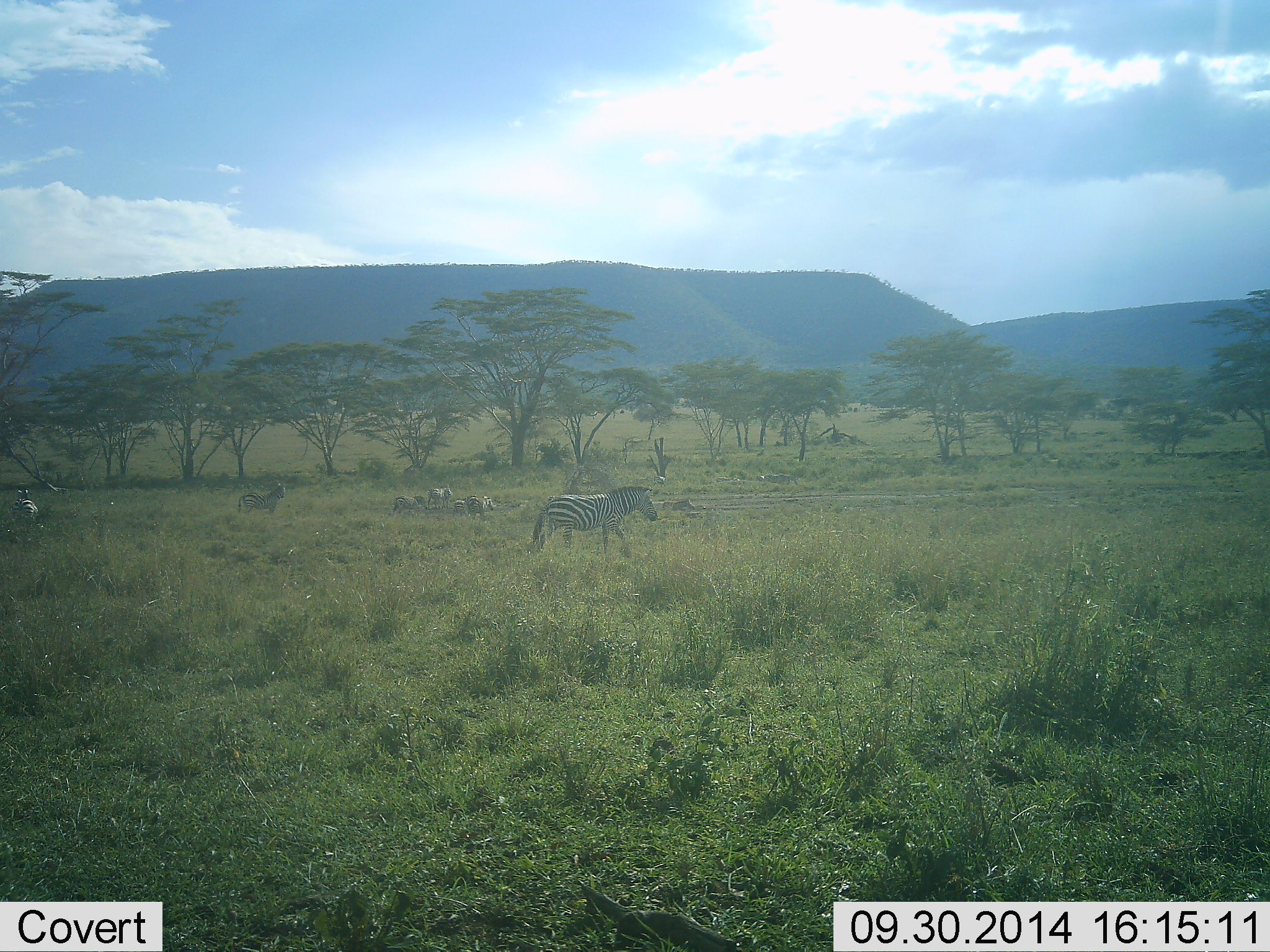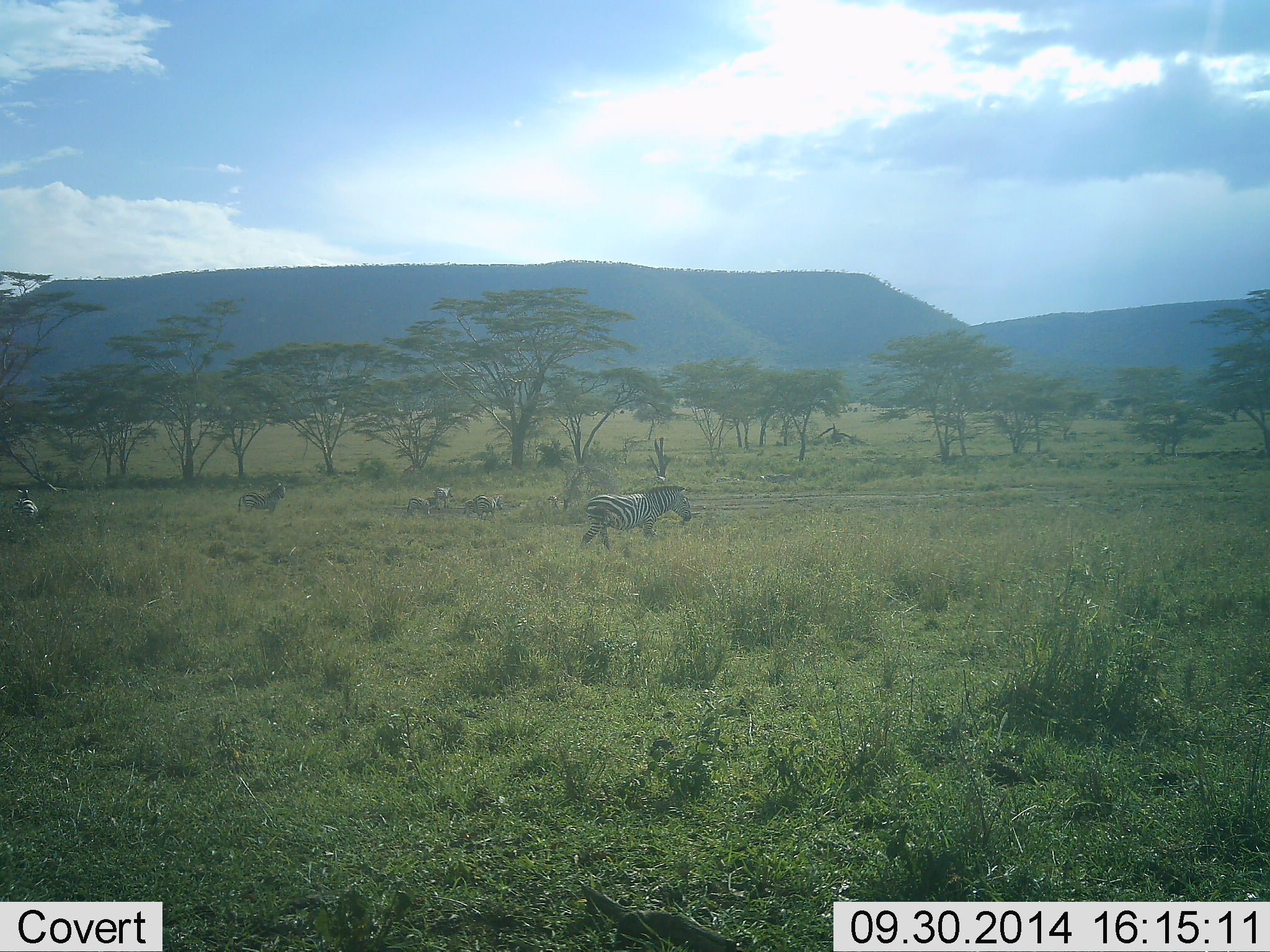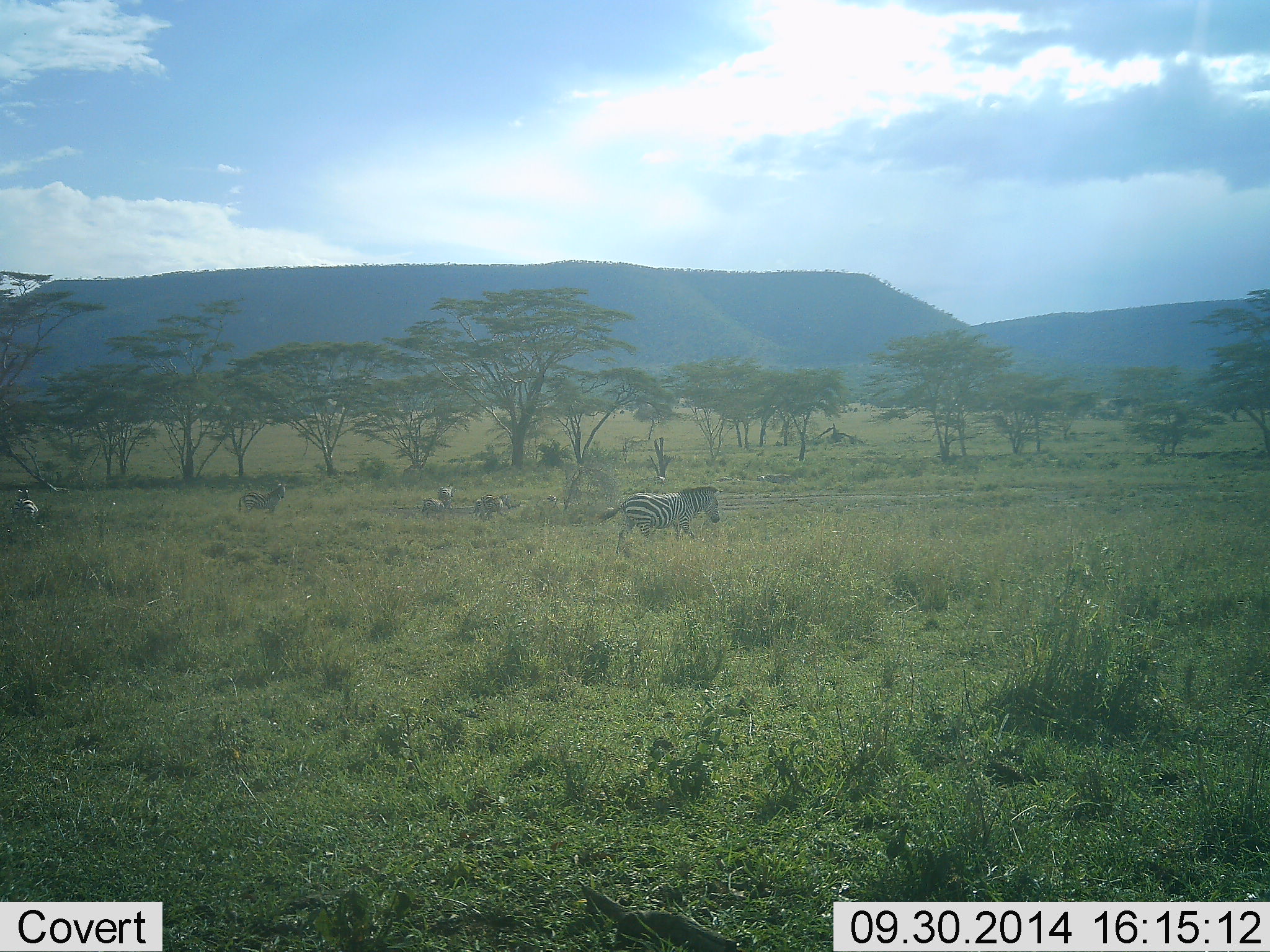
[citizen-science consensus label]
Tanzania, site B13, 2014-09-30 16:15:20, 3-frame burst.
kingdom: Animalia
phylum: Chordata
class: Mammalia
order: Perissodactyla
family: Equidae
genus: Equus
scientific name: Equus quagga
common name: plains zebra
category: zebra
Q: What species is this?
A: Zebra (plains zebra) (Equus quagga).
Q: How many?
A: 6.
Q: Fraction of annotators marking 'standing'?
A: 80%.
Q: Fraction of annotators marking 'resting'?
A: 20%.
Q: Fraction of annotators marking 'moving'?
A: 80%.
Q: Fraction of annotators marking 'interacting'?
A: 0%.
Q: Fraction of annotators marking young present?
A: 0%.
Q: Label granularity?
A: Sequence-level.